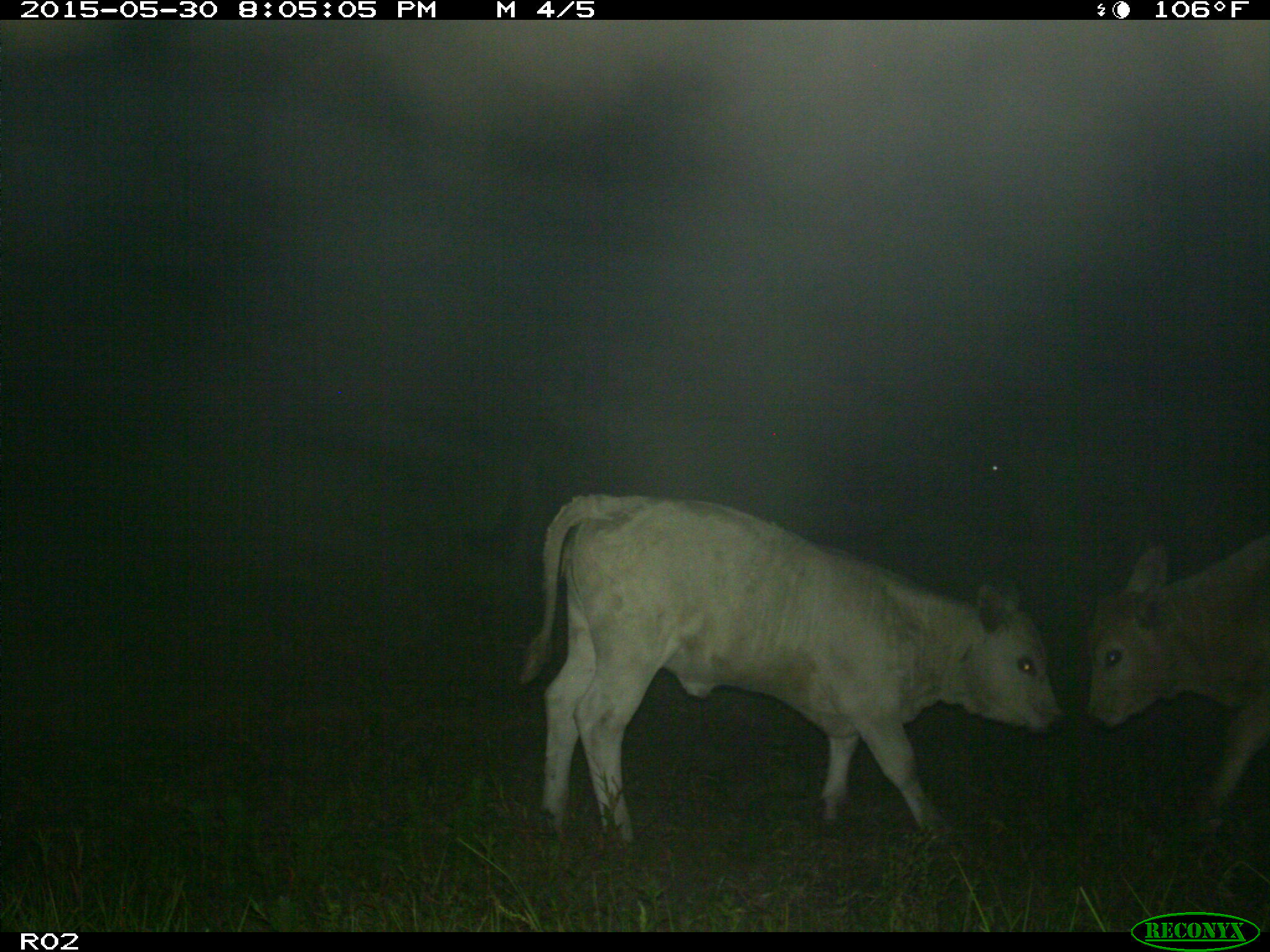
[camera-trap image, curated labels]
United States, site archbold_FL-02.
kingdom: Animalia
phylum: Chordata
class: Mammalia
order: Artiodactyla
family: Bovidae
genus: Bos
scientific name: Bos taurus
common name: domestic cow